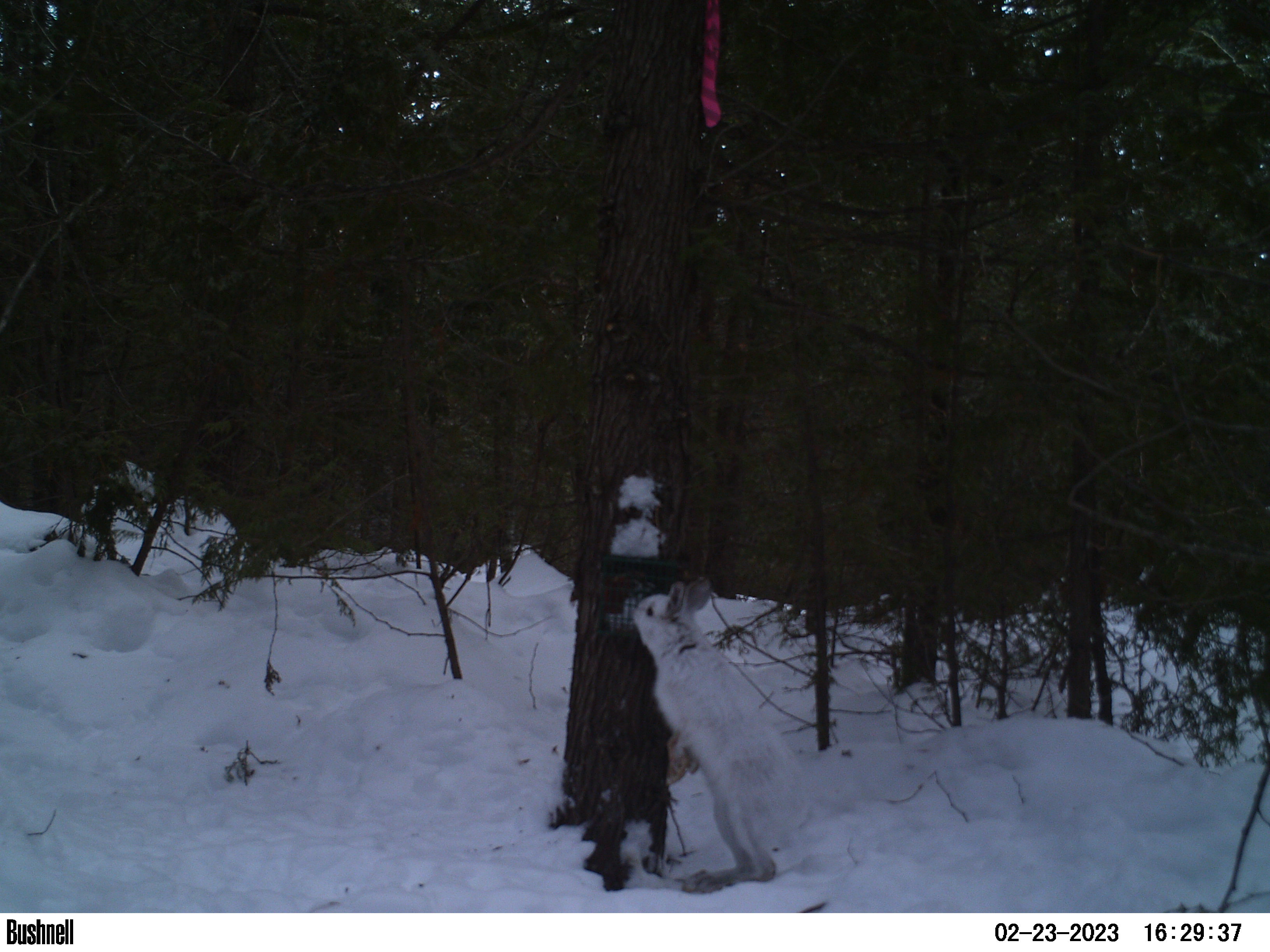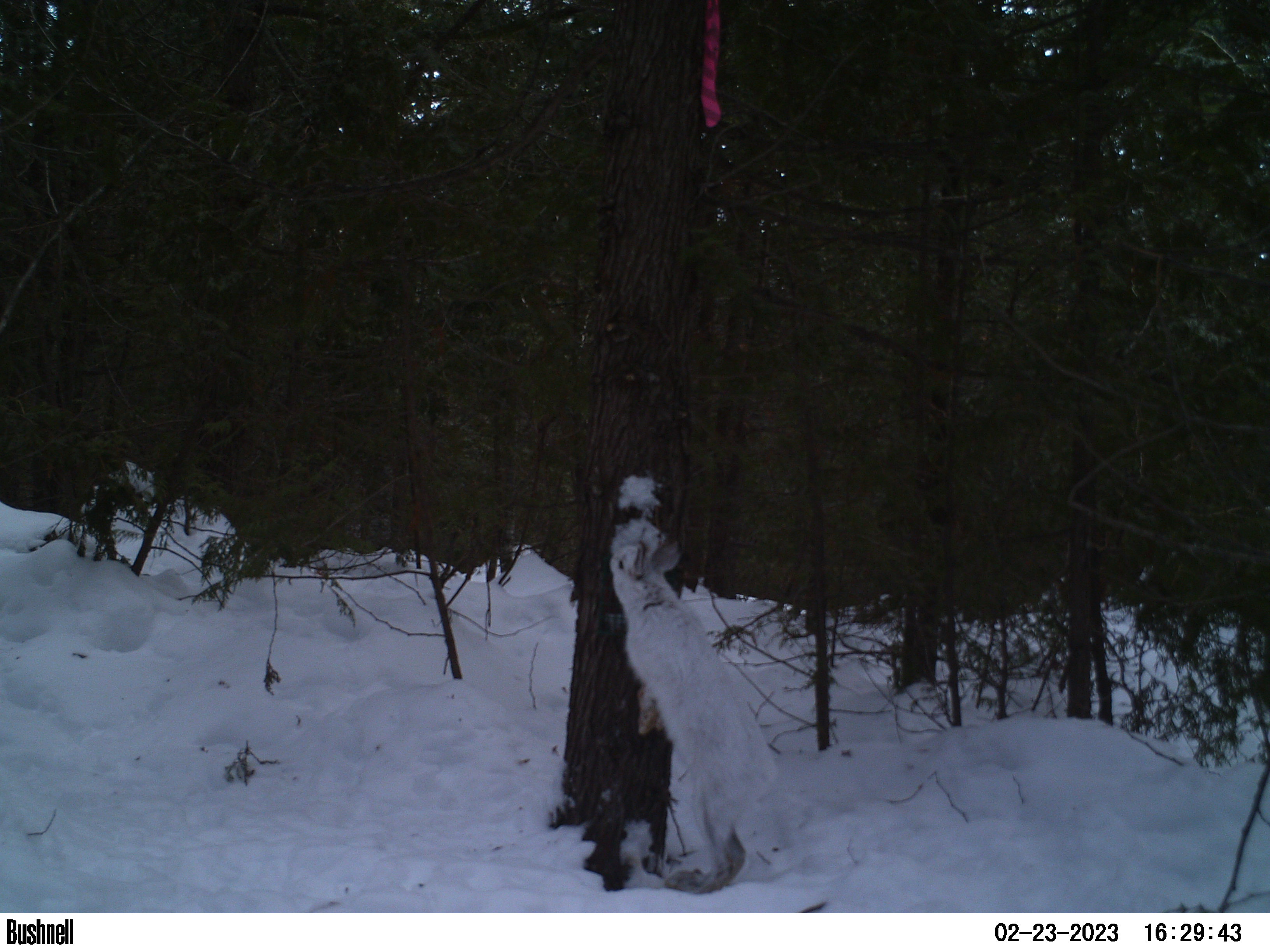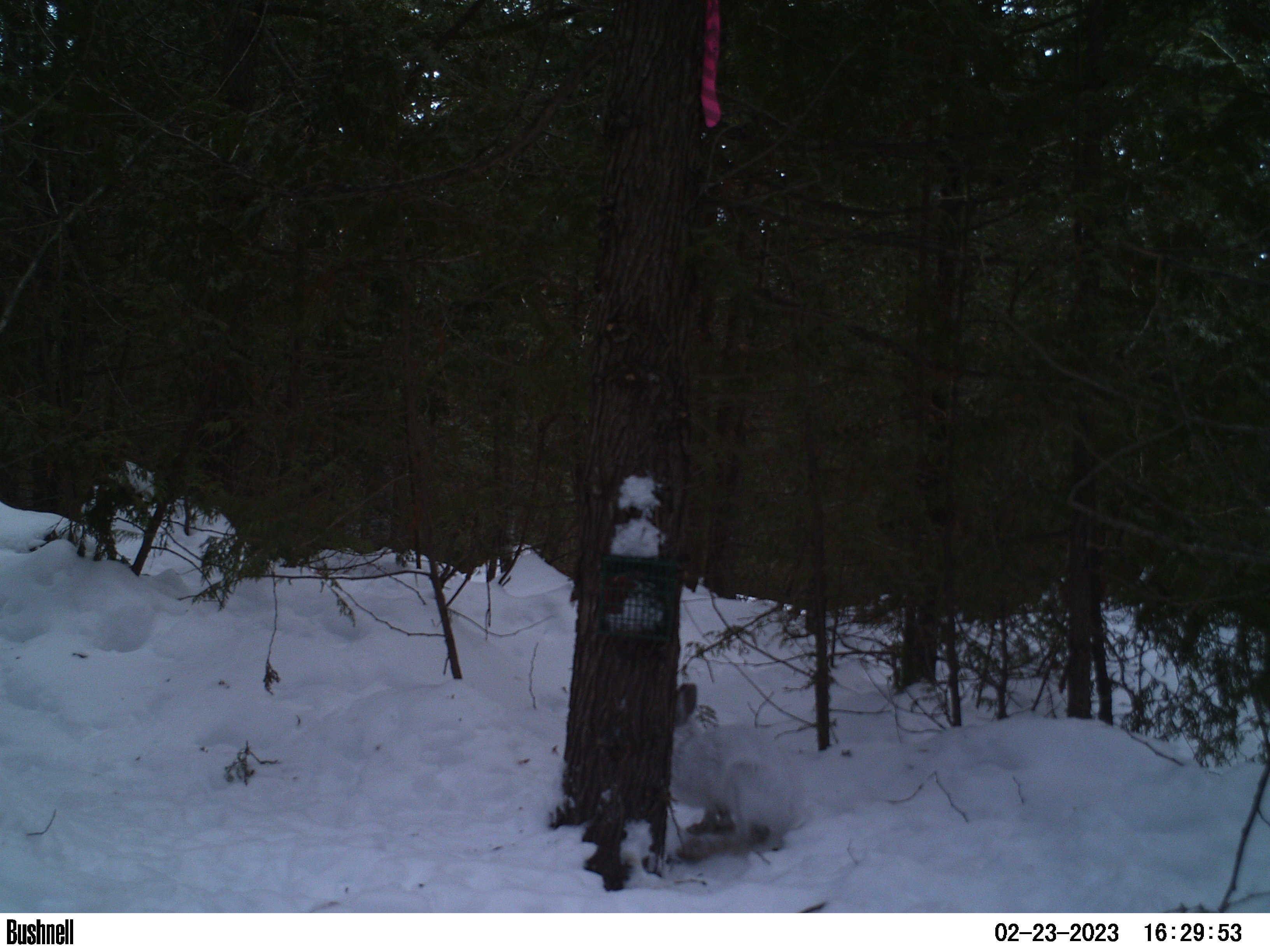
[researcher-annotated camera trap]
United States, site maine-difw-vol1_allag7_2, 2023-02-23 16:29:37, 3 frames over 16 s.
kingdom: Animalia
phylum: Chordata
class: Mammalia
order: Lagomorpha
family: Leporidae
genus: Lepus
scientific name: Lepus americanus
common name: snowshoe hare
Snowshoe hare (Lepus americanus).